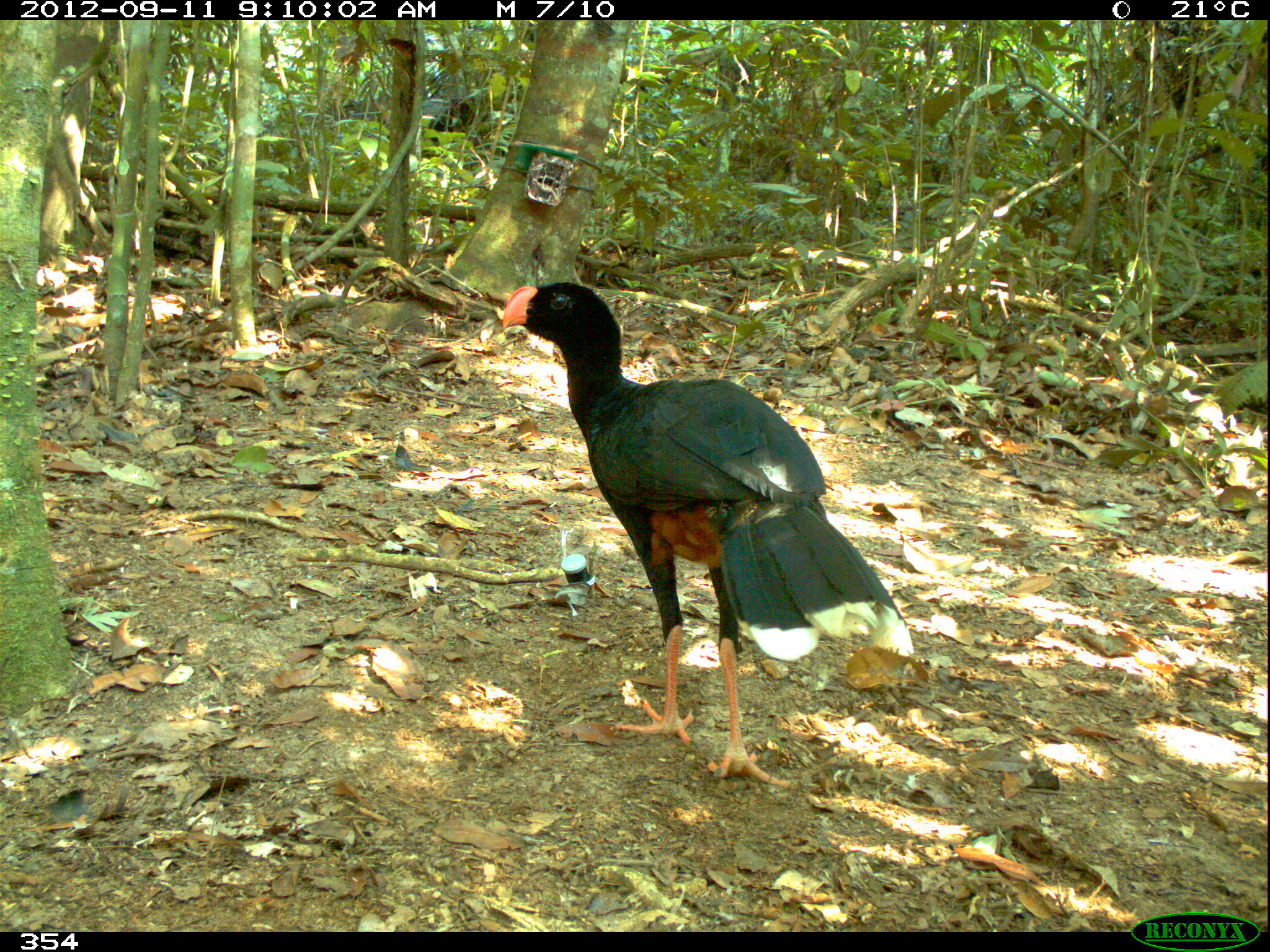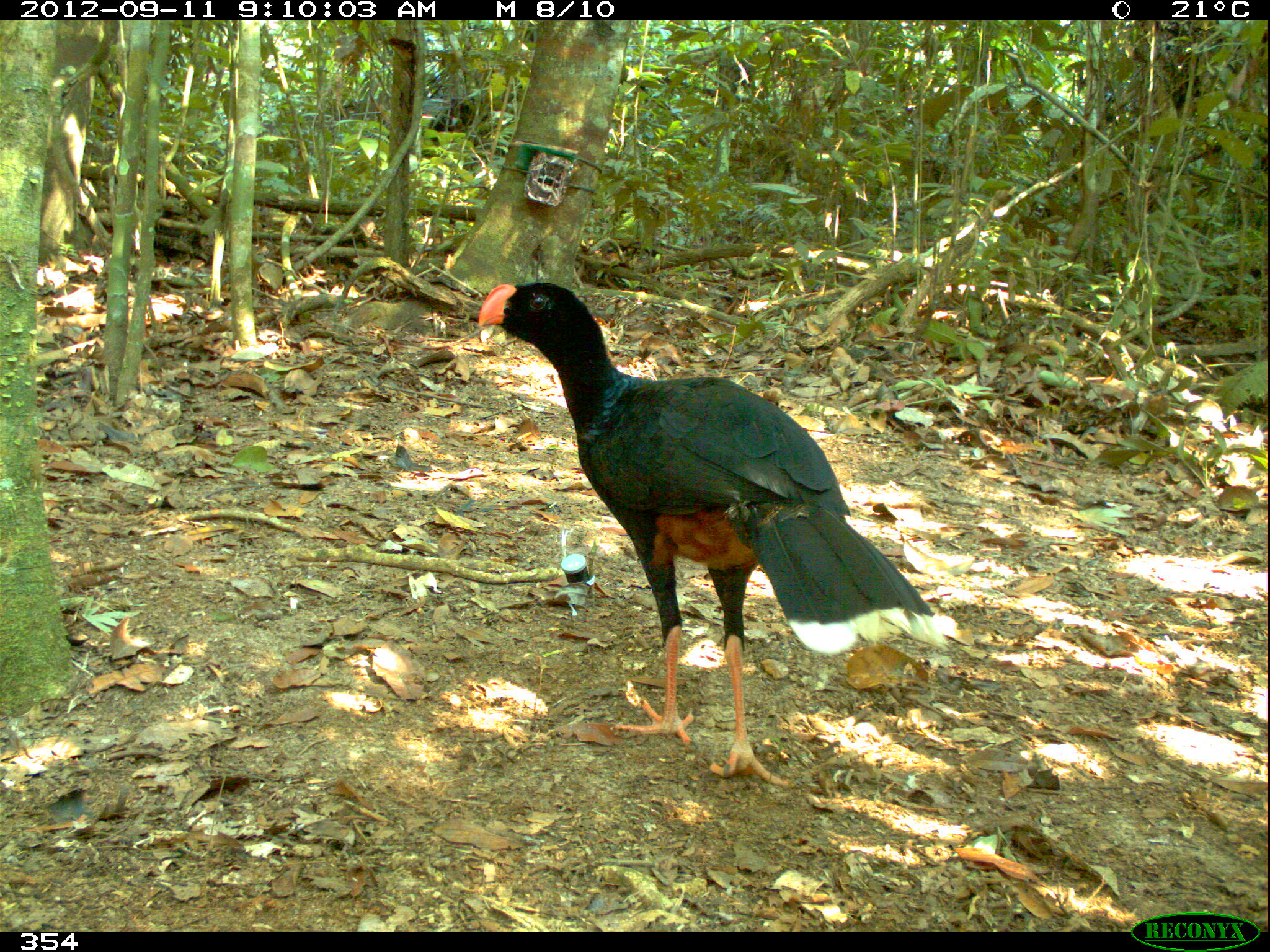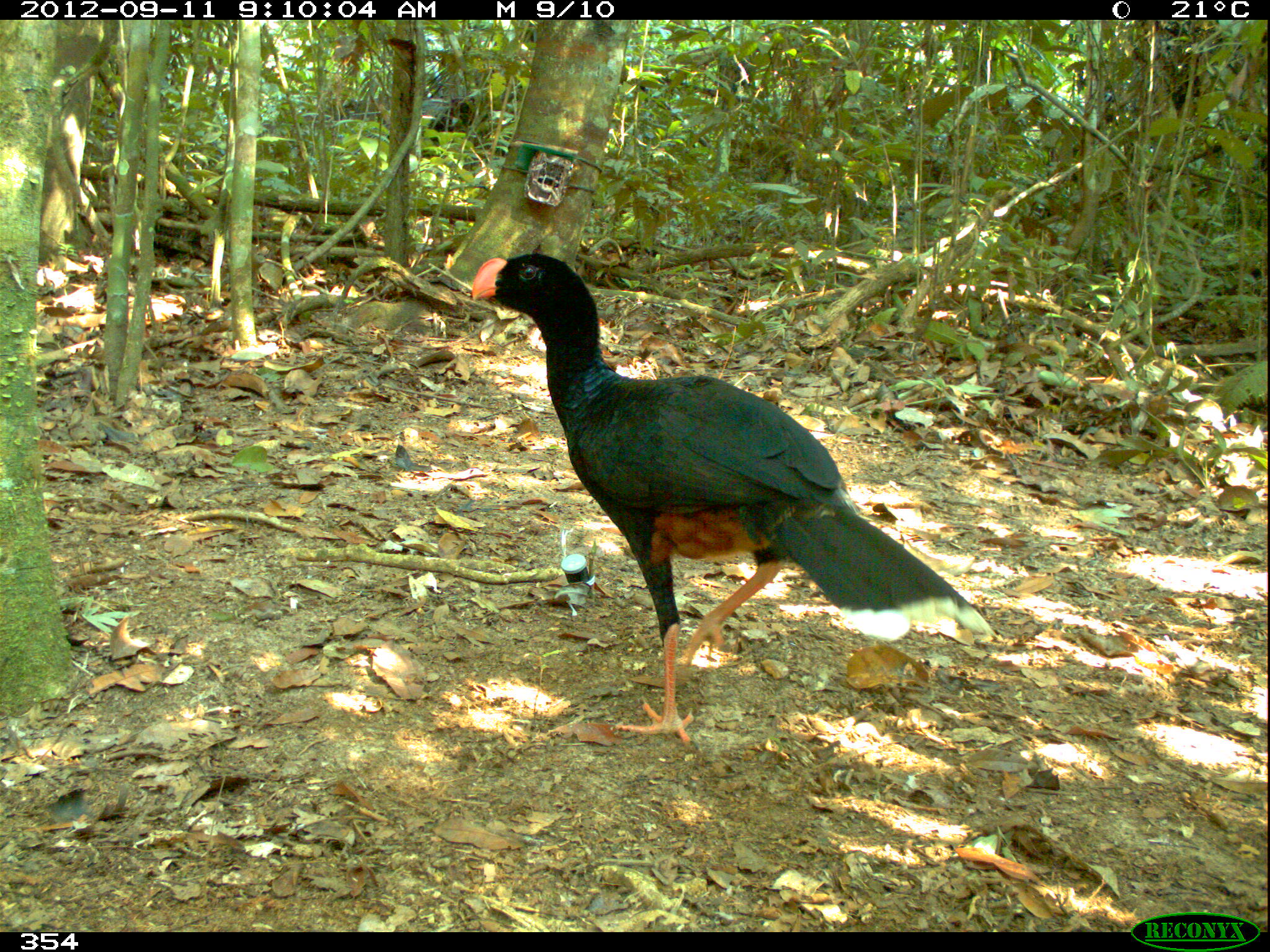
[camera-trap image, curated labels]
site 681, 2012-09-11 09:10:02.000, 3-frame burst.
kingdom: Animalia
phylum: Chordata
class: Aves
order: Galliformes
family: Cracidae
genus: Mitu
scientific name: Mitu tuberosum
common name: razor-billed curassow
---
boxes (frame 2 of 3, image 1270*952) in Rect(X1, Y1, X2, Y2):
mitu tuberosum: Rect(473, 276, 947, 785)